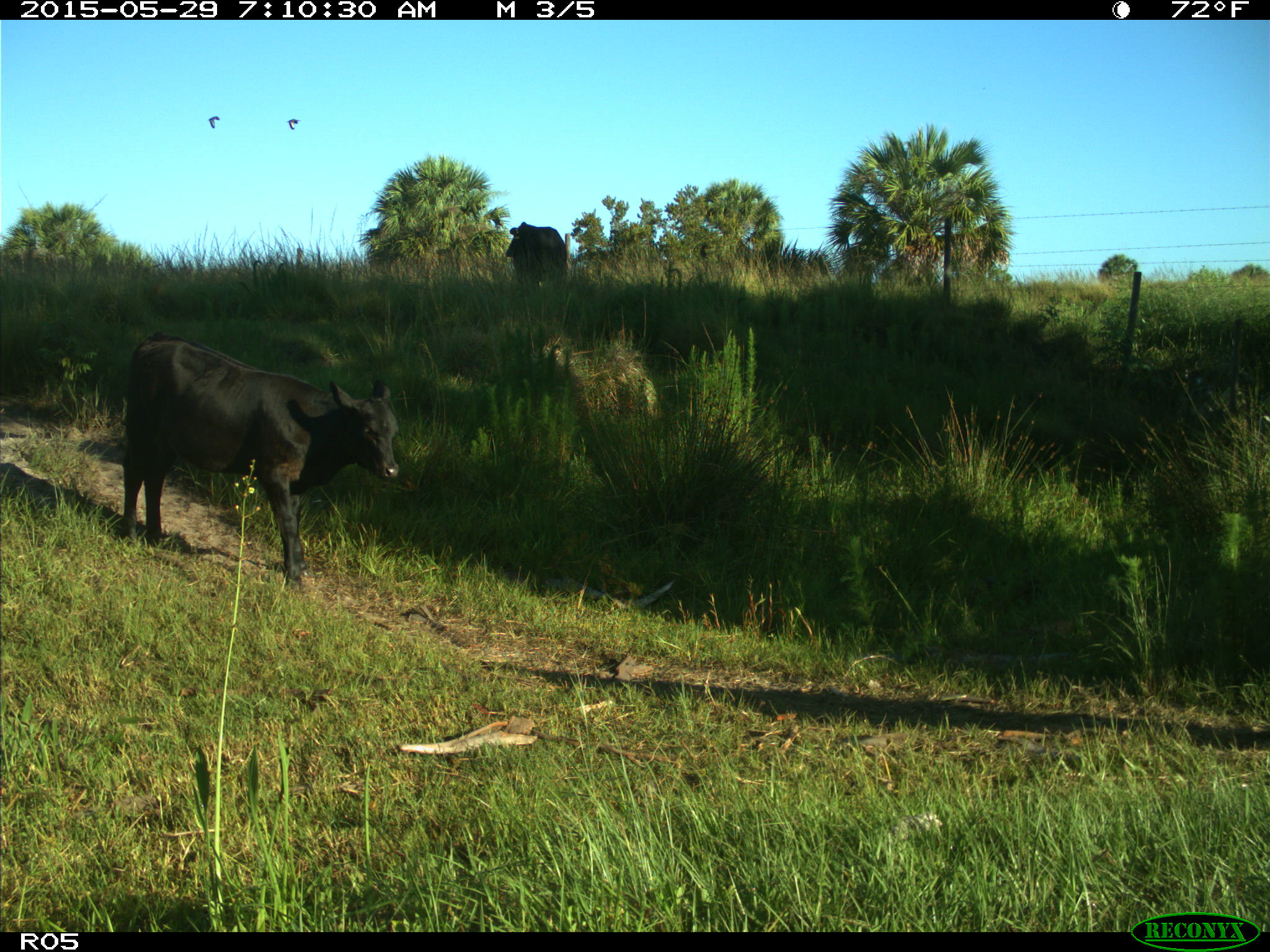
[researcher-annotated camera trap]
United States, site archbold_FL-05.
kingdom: Animalia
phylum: Chordata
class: Mammalia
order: Artiodactyla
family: Bovidae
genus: Bos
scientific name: Bos taurus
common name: domestic cow